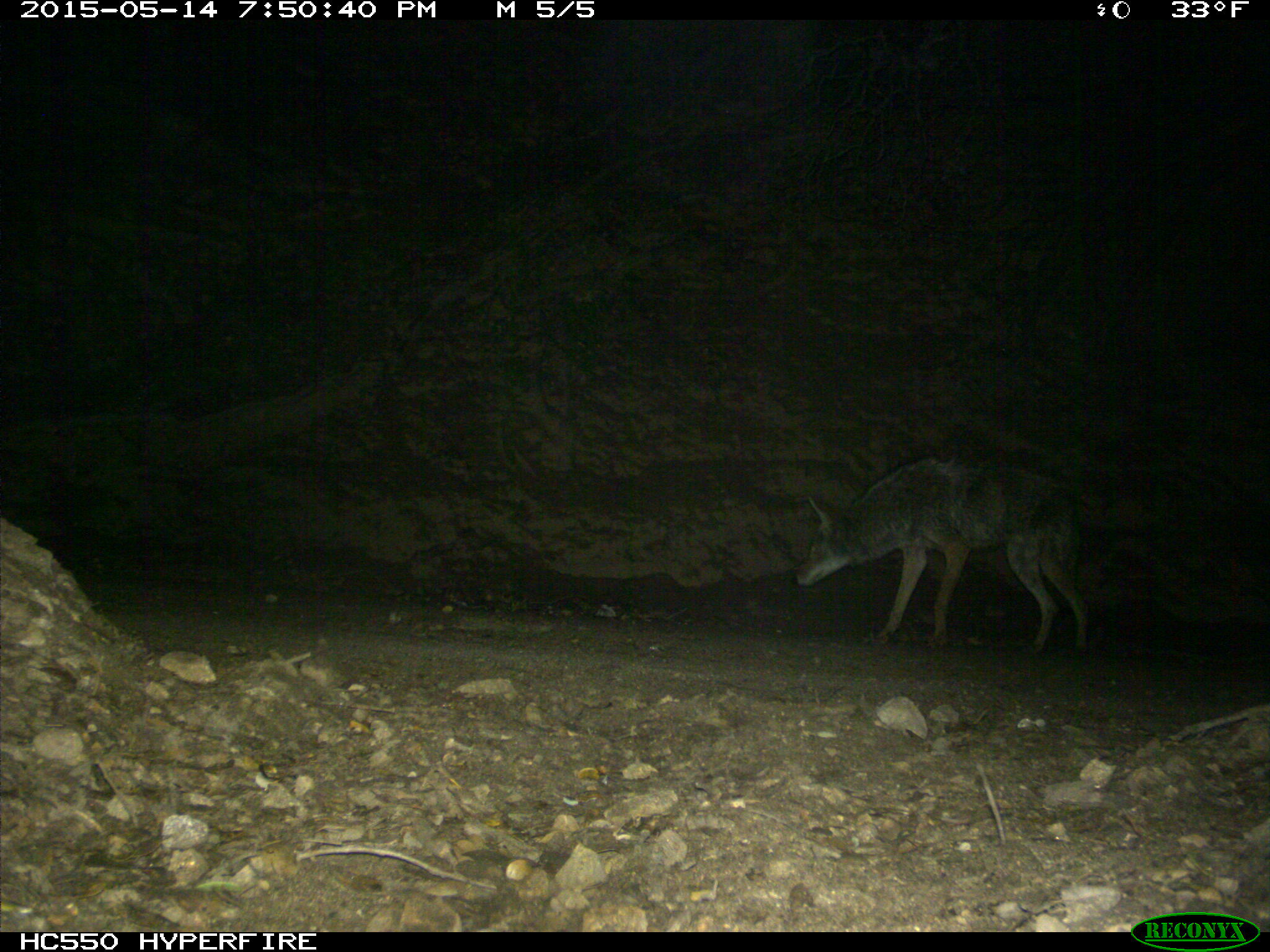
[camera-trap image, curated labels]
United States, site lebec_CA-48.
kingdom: Animalia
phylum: Chordata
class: Mammalia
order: Carnivora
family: Canidae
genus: Canis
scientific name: Canis latrans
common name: coyote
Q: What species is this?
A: Canis latrans (coyote).